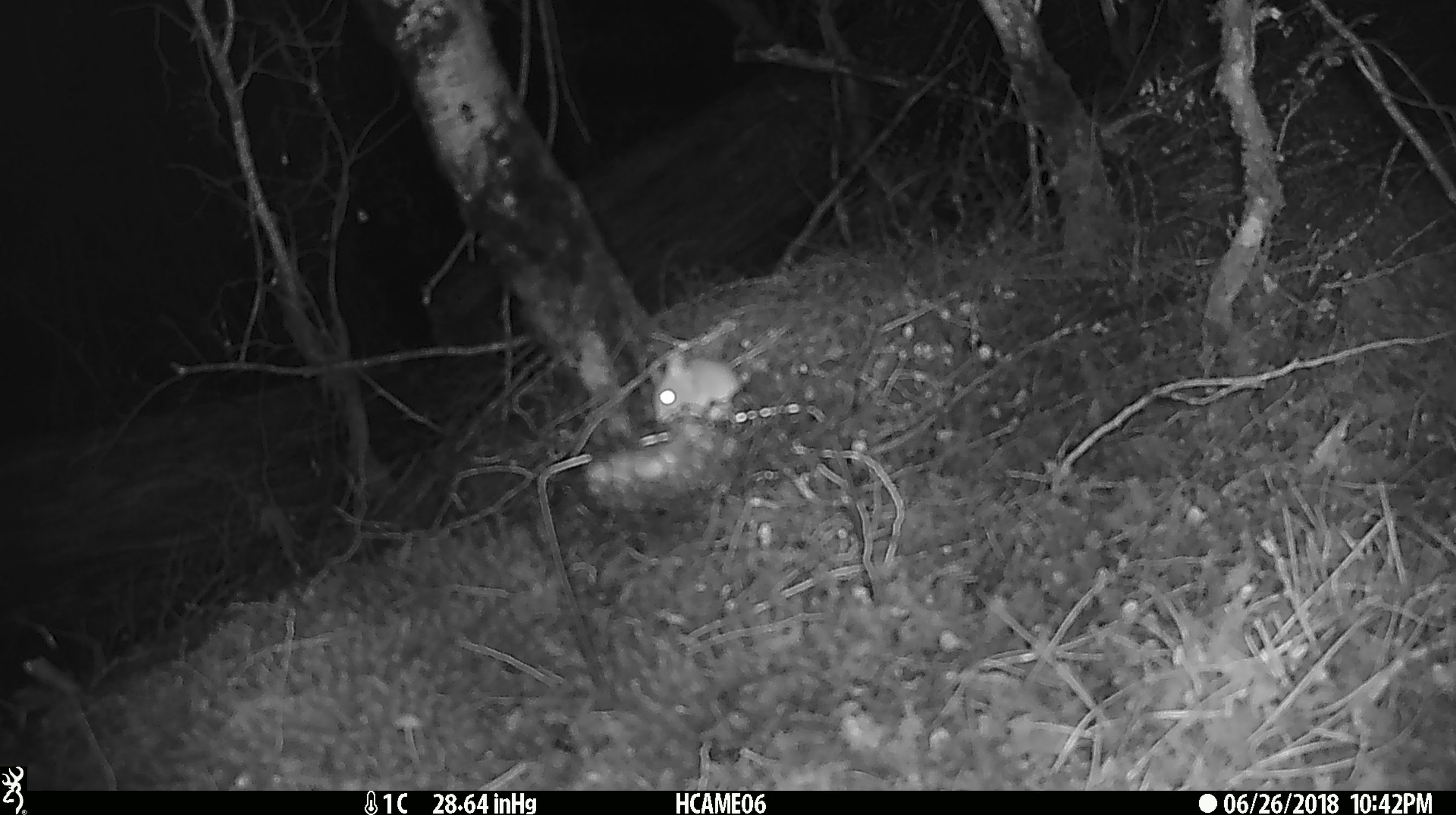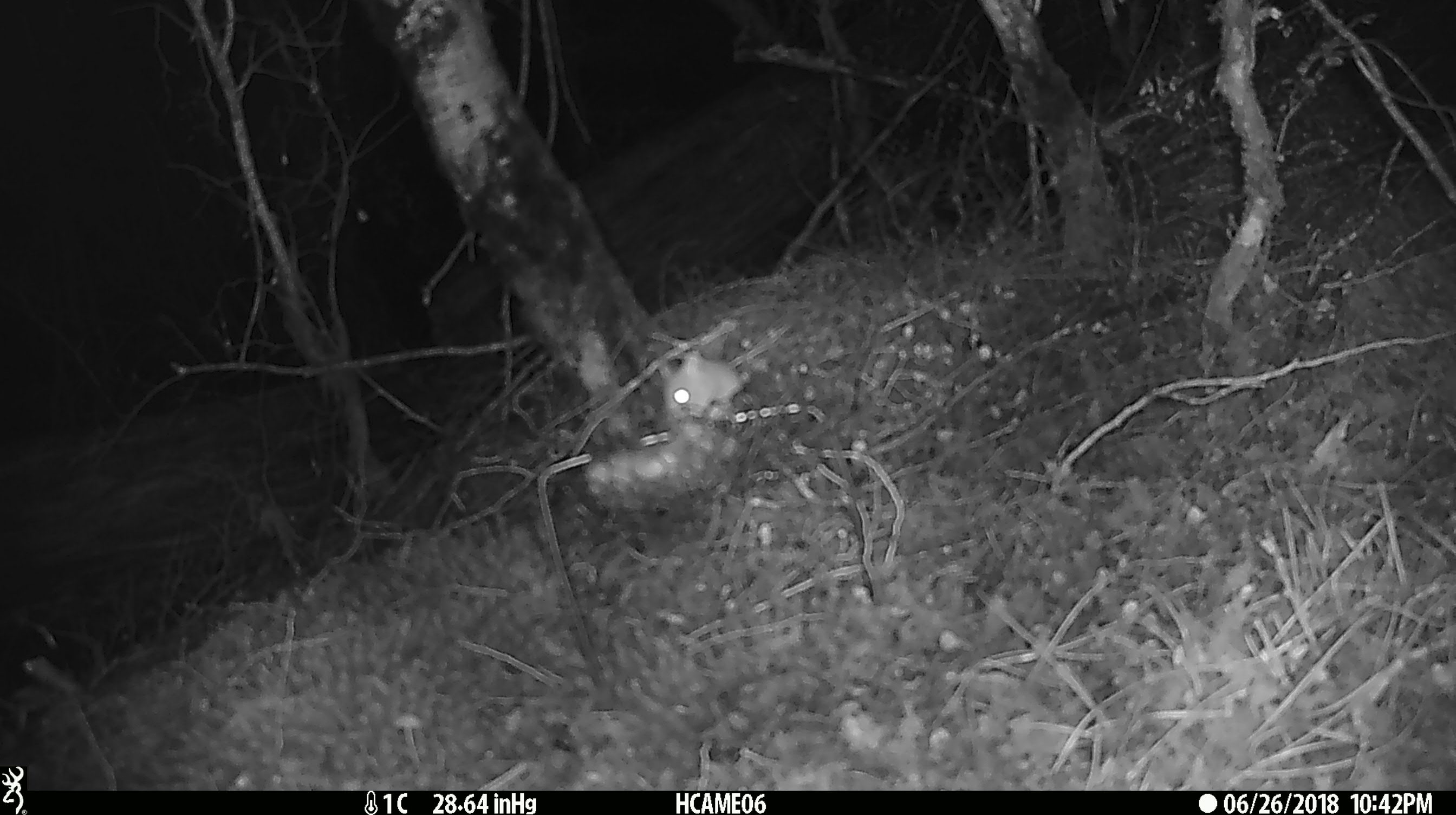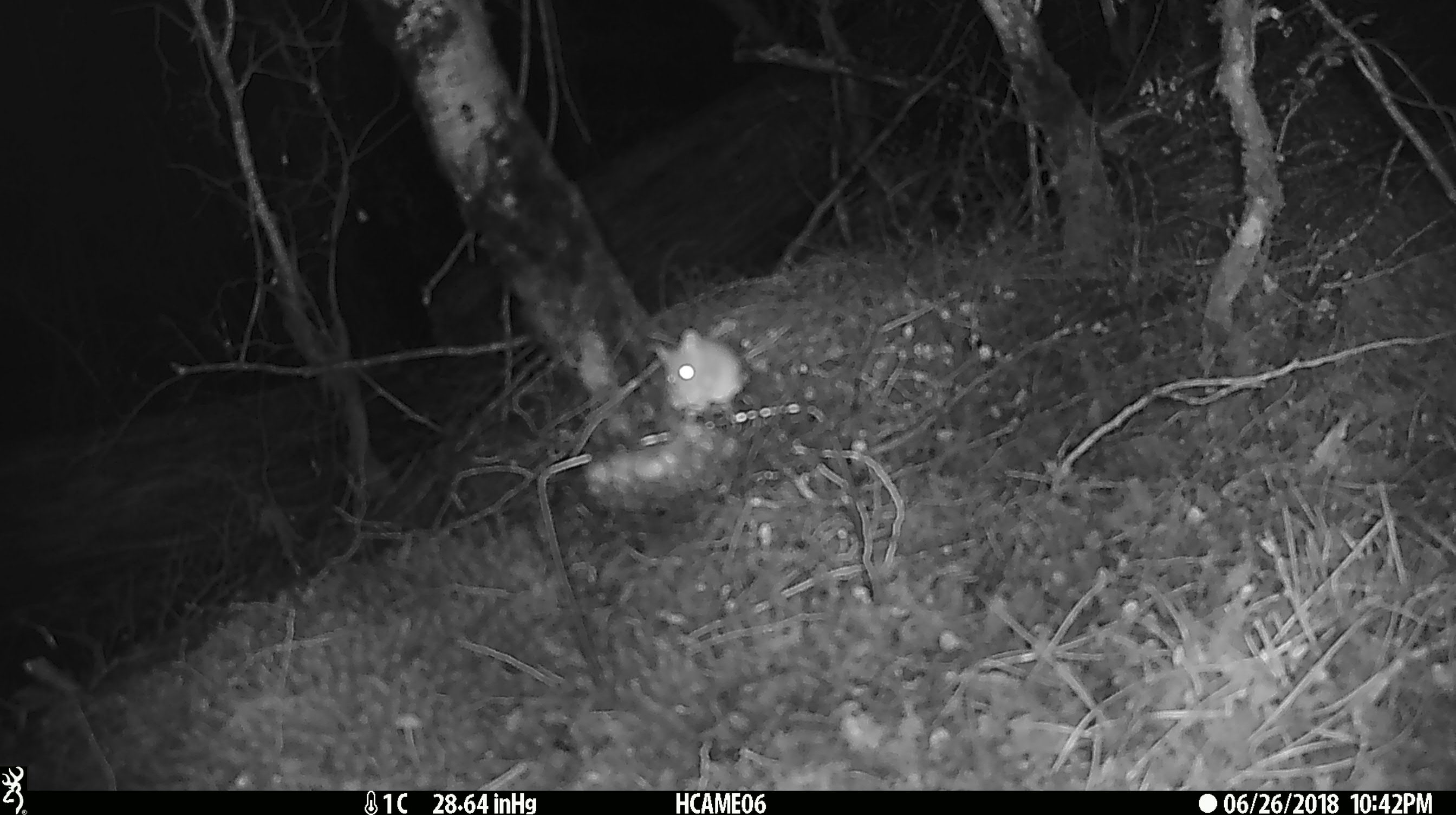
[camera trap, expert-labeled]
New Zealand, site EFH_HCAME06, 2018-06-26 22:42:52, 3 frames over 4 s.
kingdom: Animalia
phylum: Chordata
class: Mammalia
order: Rodentia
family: Muridae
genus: Mus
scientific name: Mus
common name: mouse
Mouse (Mus).